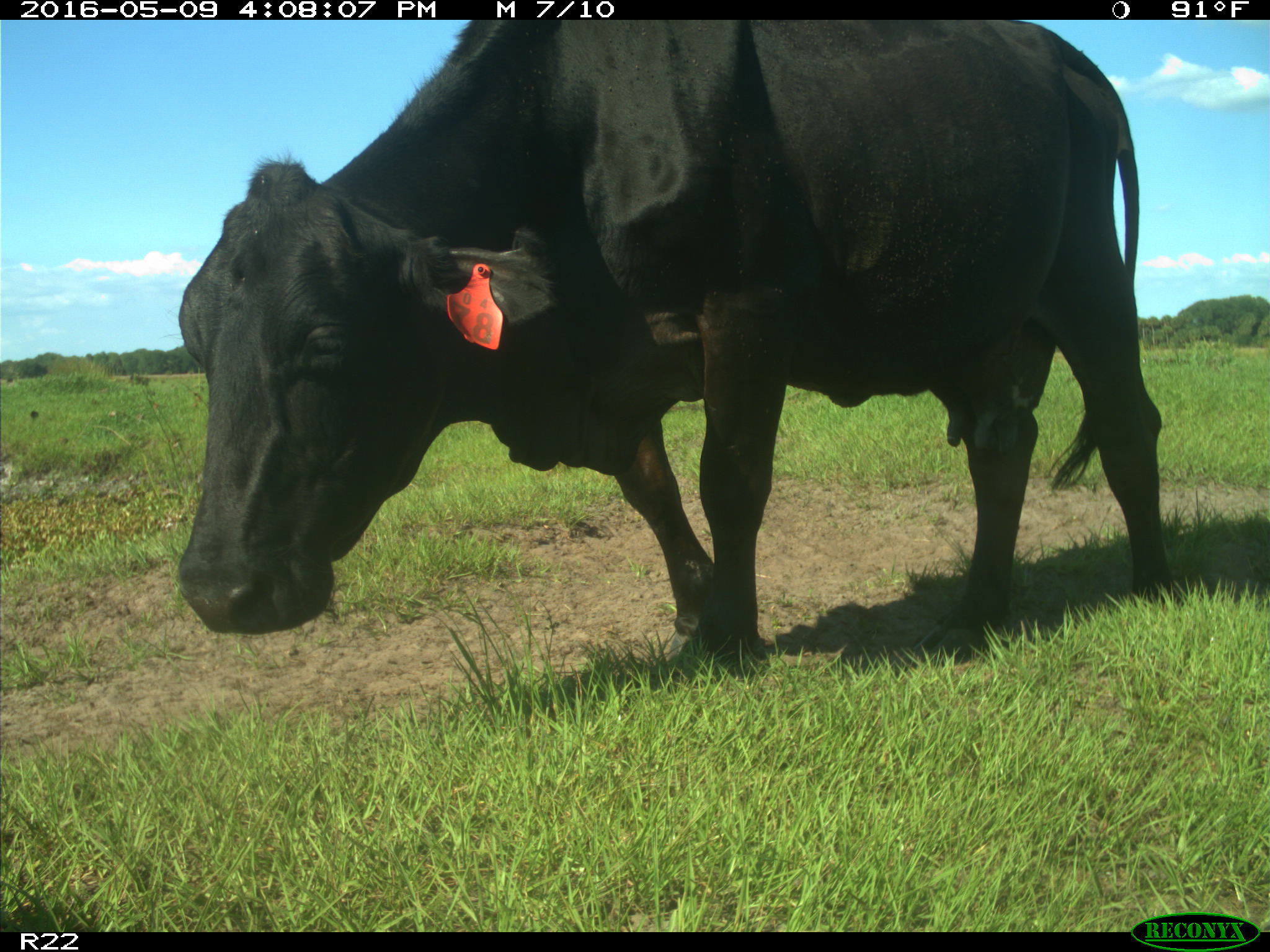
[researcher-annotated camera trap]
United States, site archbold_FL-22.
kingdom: Animalia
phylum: Chordata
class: Mammalia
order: Artiodactyla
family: Bovidae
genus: Bos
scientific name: Bos taurus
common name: domestic cow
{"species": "Bos taurus (domestic cow)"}